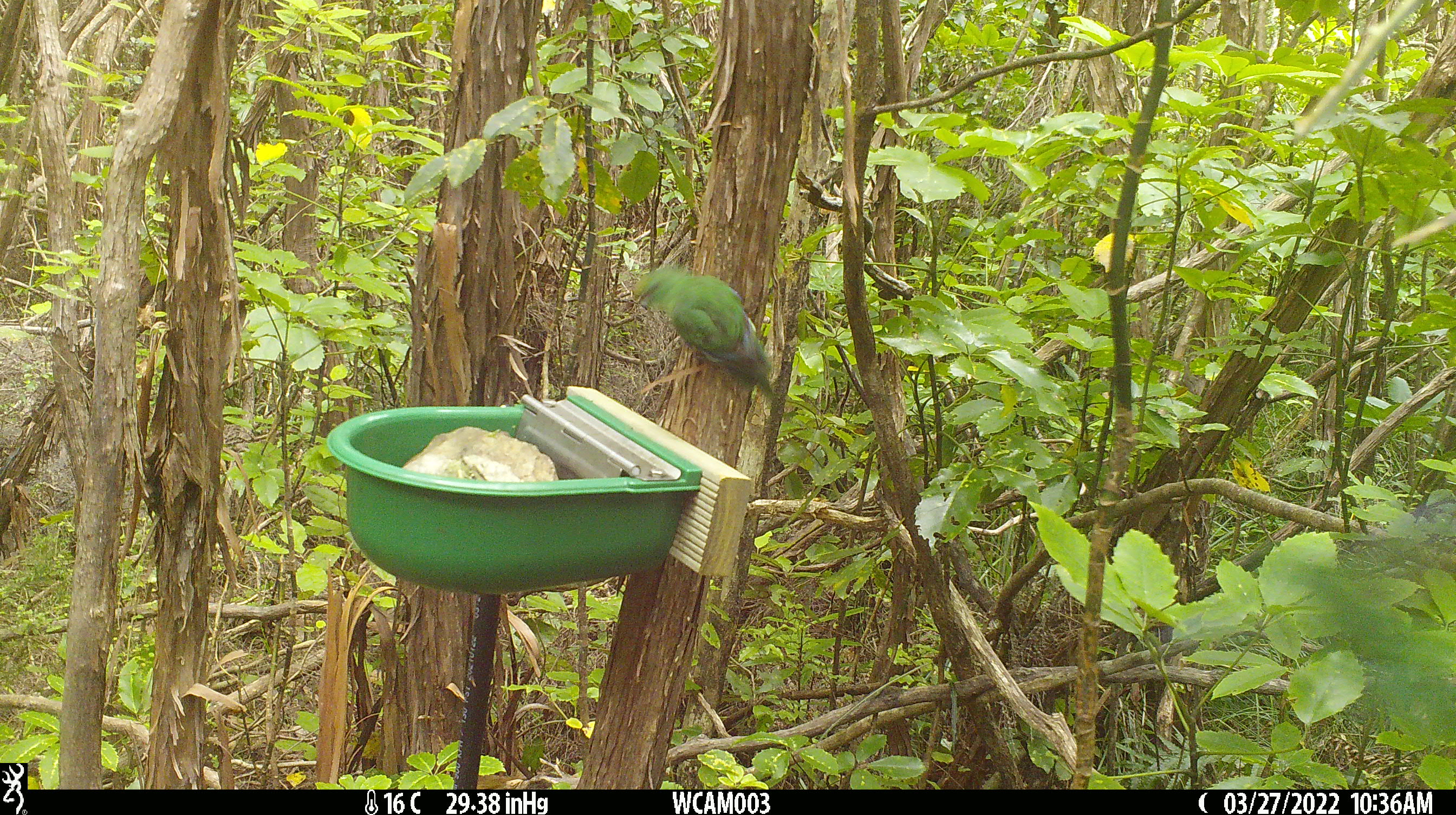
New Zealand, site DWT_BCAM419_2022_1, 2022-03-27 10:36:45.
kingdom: Animalia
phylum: Chordata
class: Aves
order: Psittaciformes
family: Psittaculidae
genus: Cyanoramphus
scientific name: Cyanoramphus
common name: parakeet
Parakeet (Cyanoramphus).